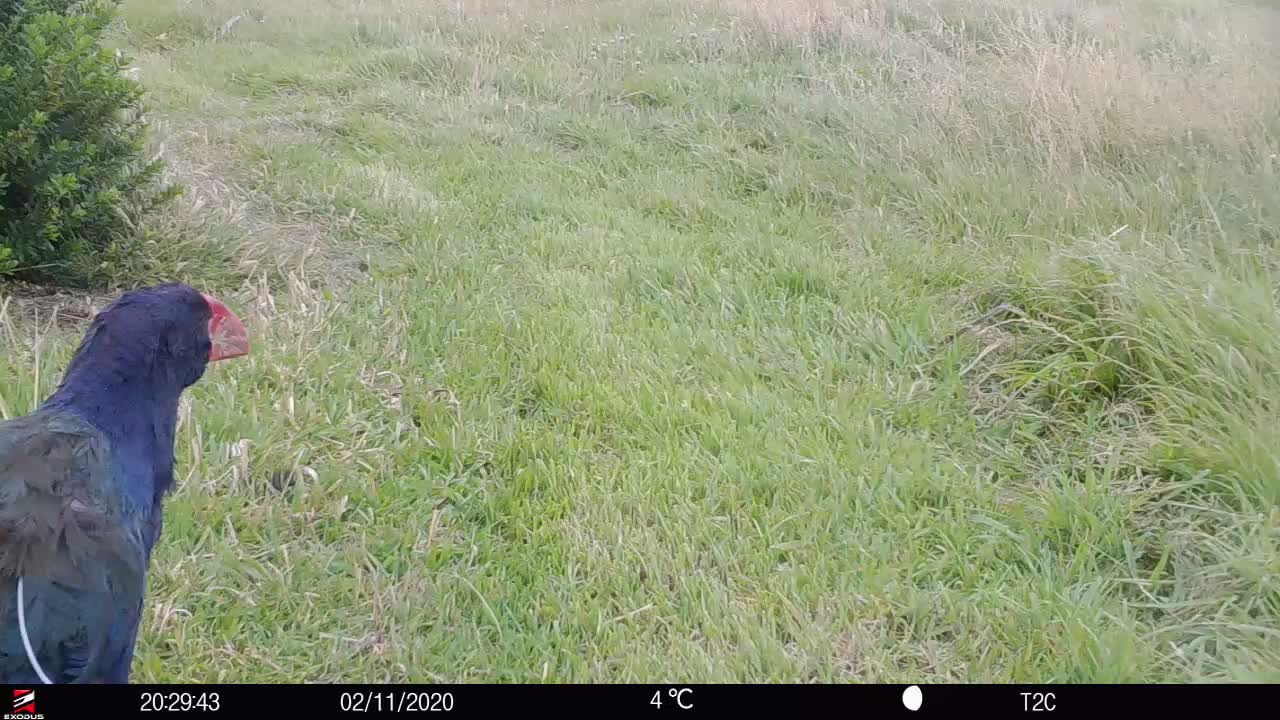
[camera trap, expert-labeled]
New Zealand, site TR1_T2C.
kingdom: Animalia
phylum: Chordata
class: Aves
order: Gruiformes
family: Rallidae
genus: Porphyrio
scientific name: Porphyrio mantelli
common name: takahe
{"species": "takahe (Porphyrio mantelli)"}